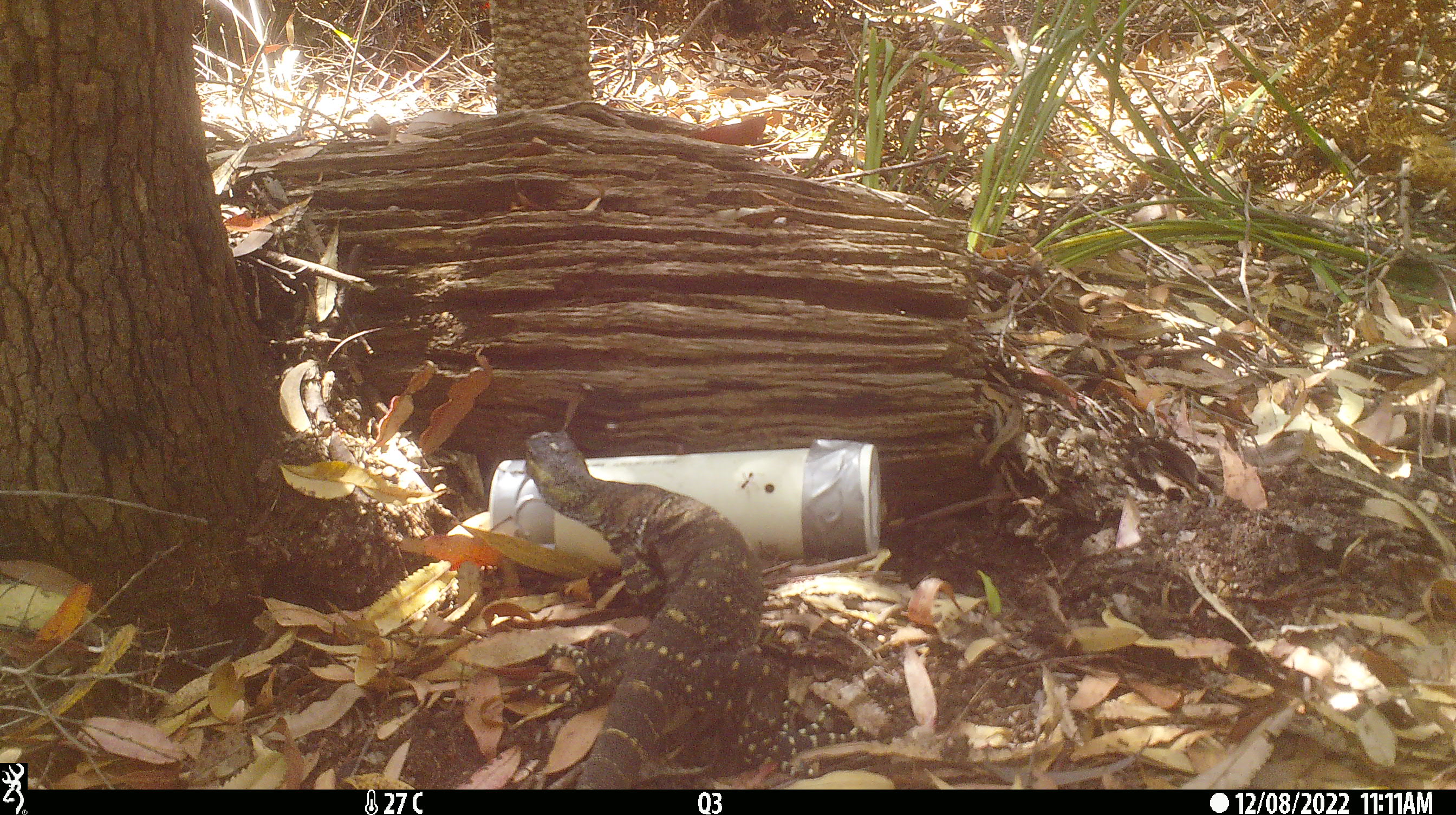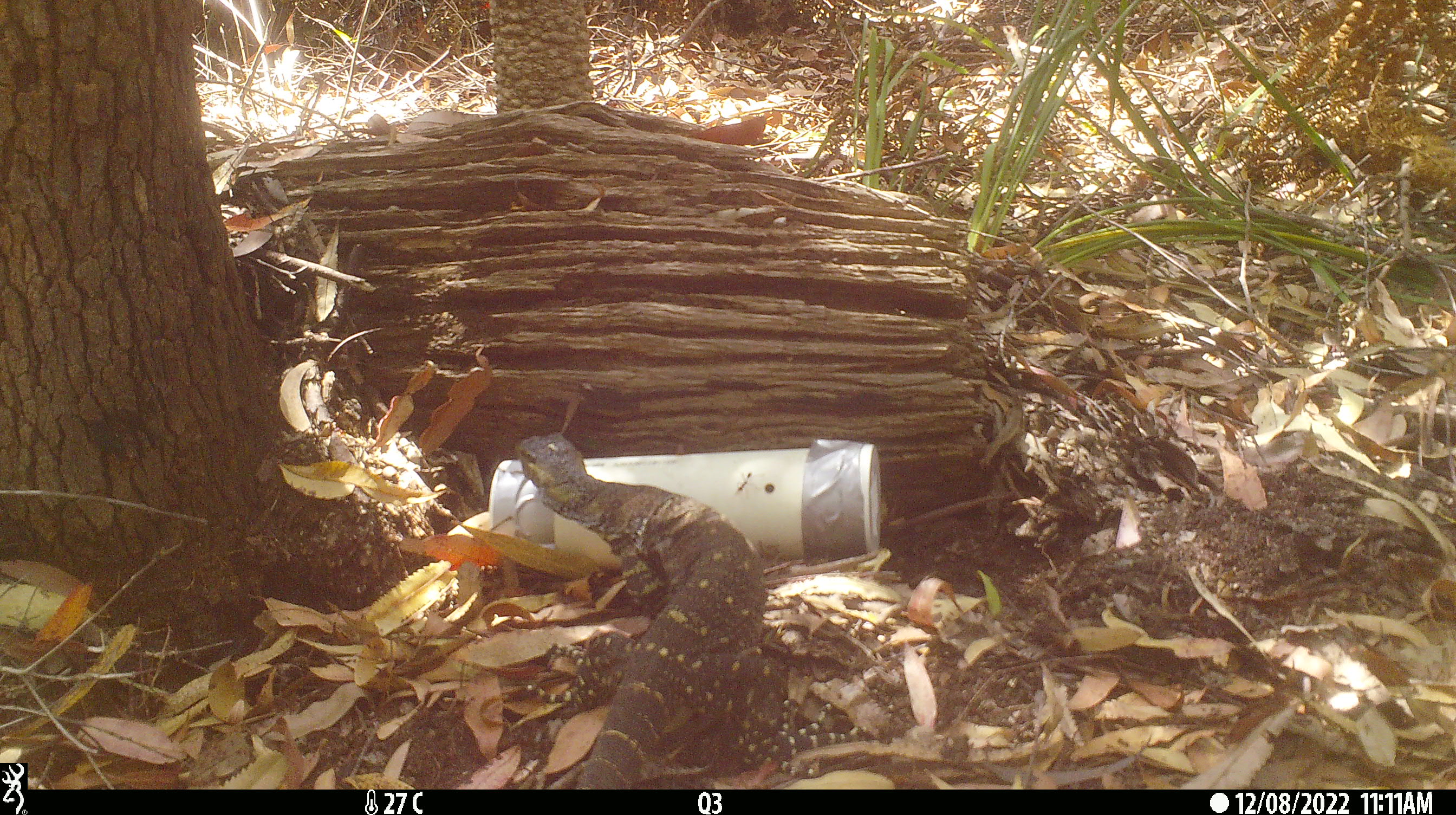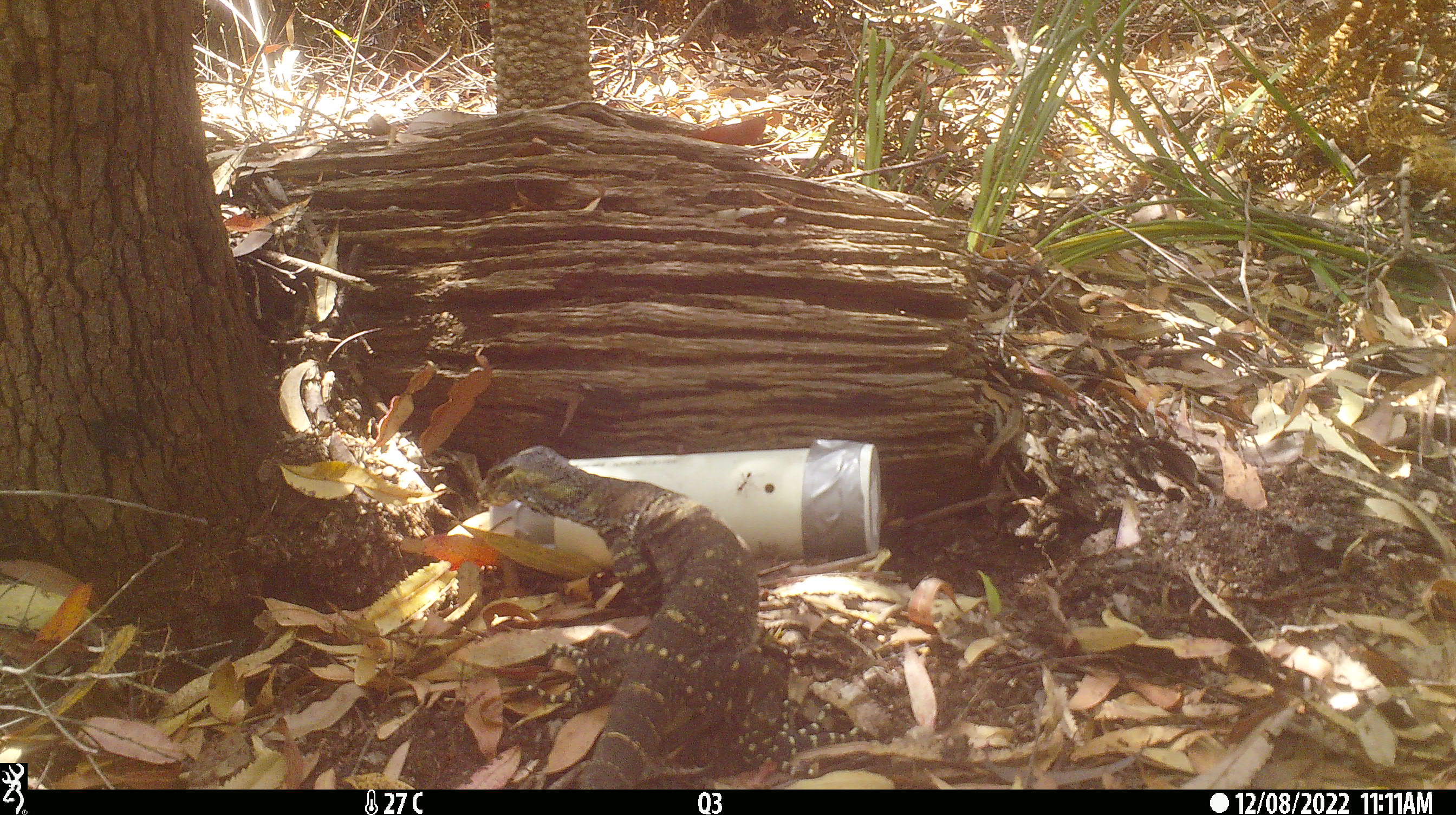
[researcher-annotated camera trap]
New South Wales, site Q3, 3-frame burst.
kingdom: Animalia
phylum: Chordata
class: Reptilia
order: Squamata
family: Varanidae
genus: Varanus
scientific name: Varanus varius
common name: lace monitor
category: goanna